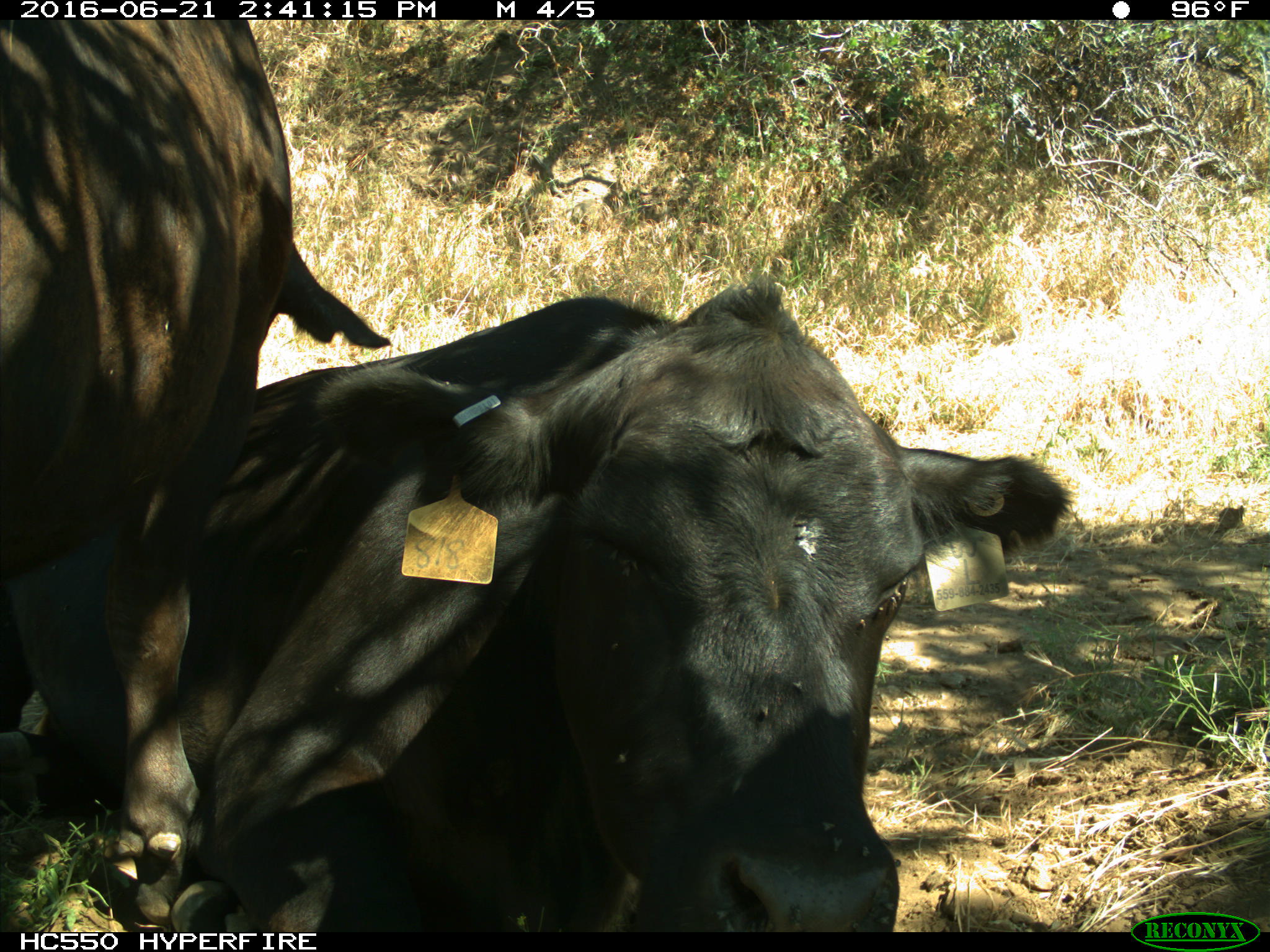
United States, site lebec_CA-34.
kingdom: Animalia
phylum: Chordata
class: Mammalia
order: Artiodactyla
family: Bovidae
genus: Bos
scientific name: Bos taurus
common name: domestic cow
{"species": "Bos taurus (domestic cow)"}